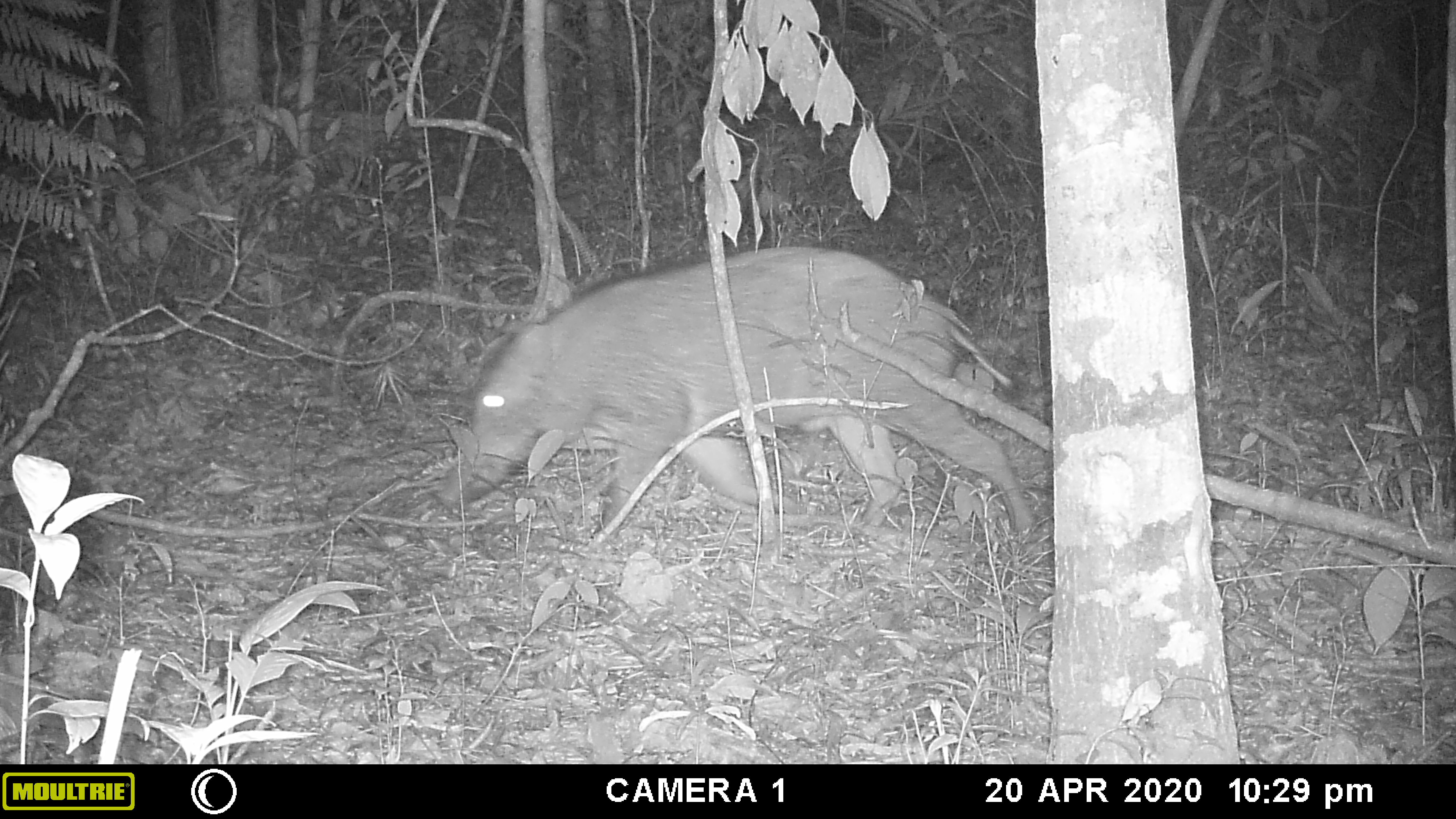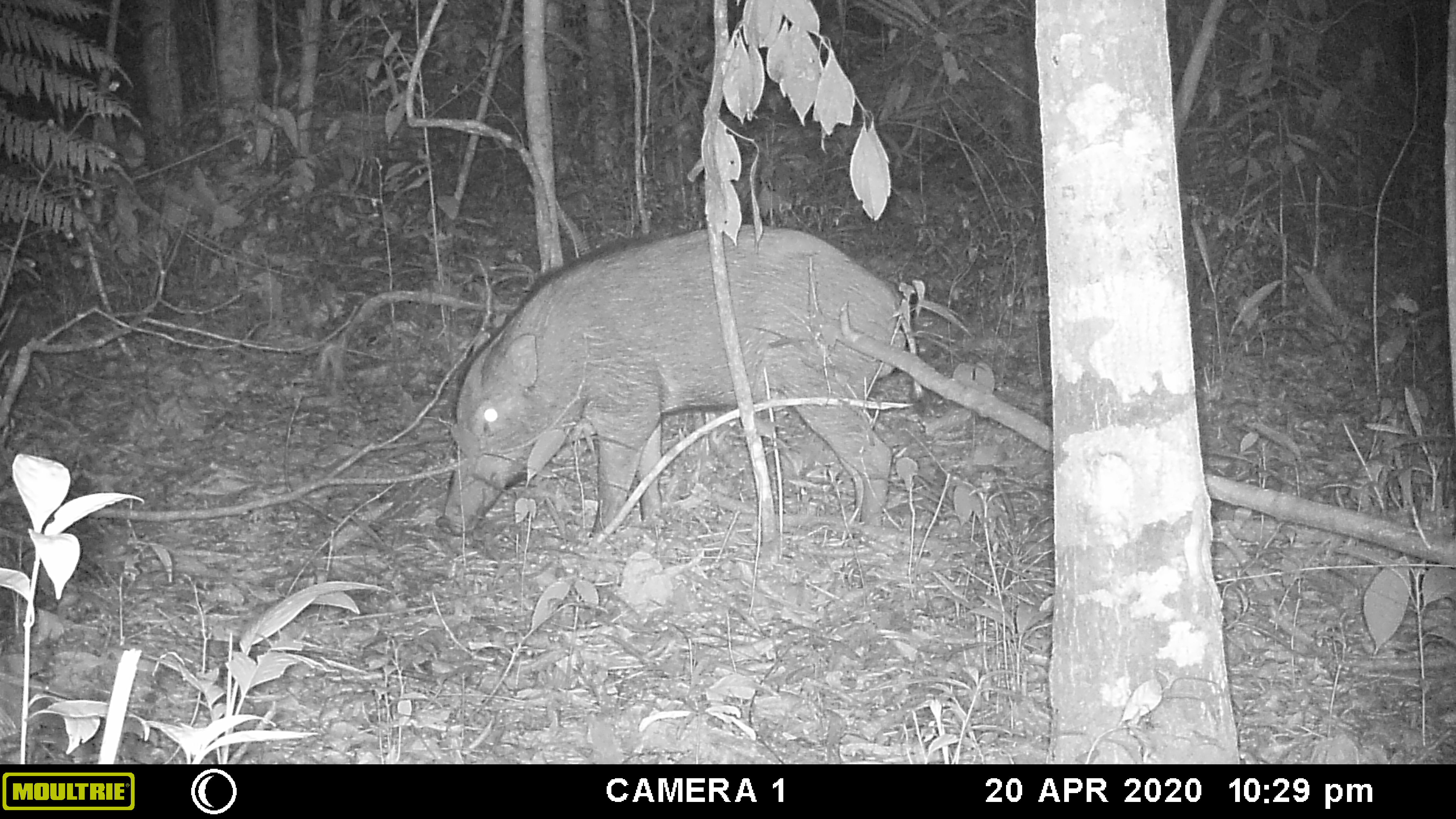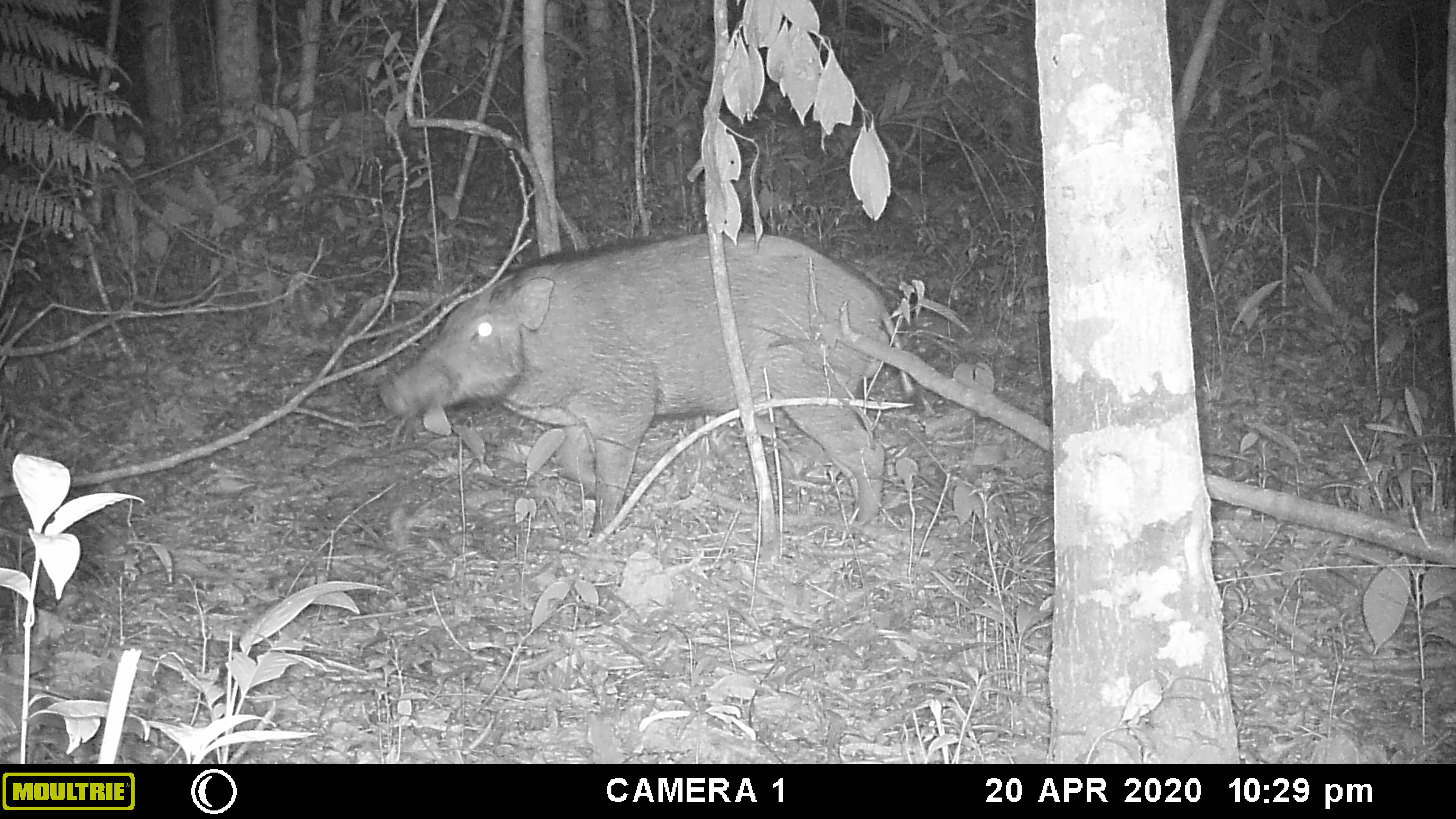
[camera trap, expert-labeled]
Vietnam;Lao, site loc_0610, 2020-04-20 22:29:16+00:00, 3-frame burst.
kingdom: Animalia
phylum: Chordata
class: Mammalia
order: Artiodactyla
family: Suidae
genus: Sus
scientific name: Sus scrofa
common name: eurasian wild pig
Eurasian wild pig (Sus scrofa). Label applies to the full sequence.